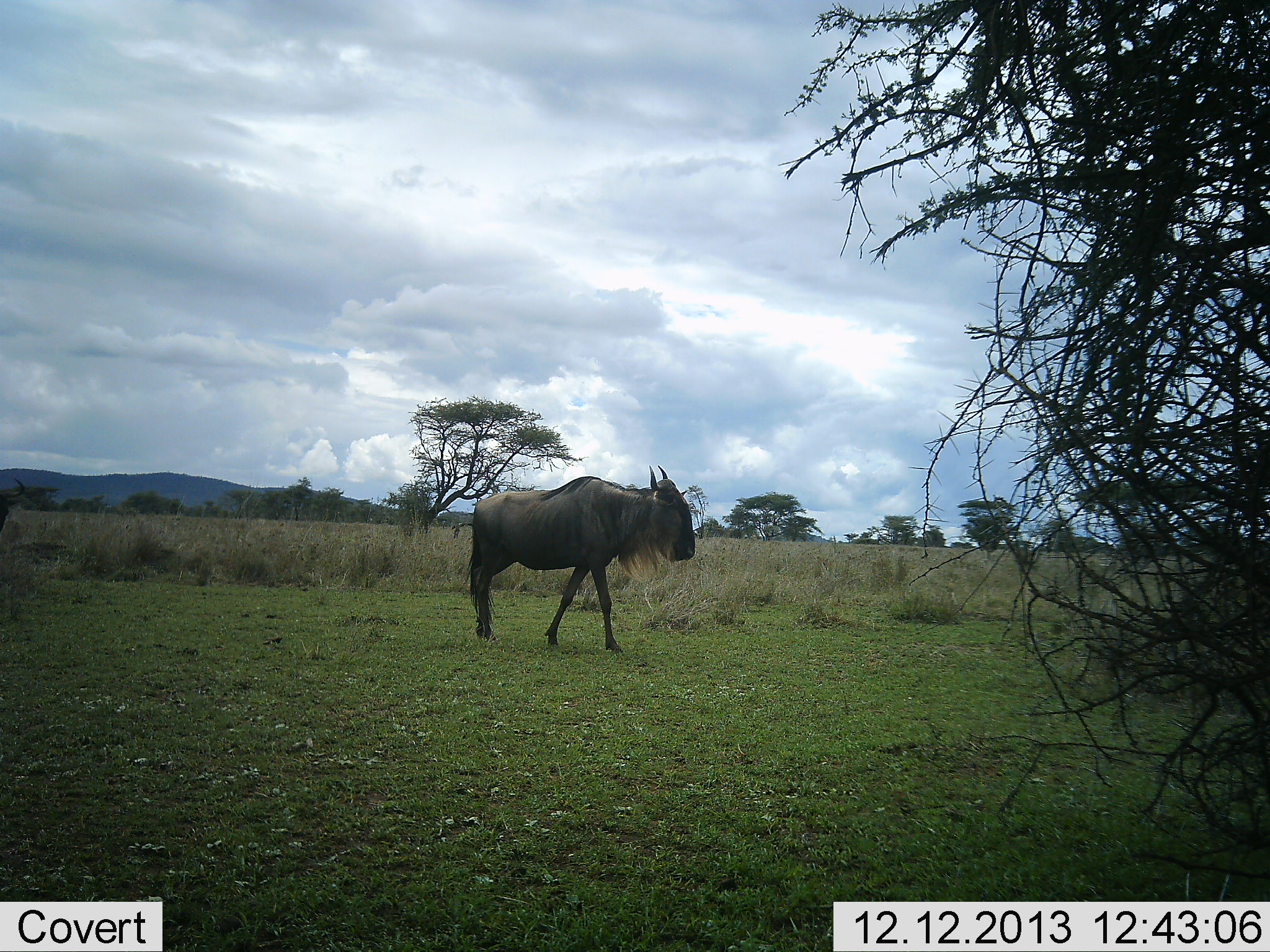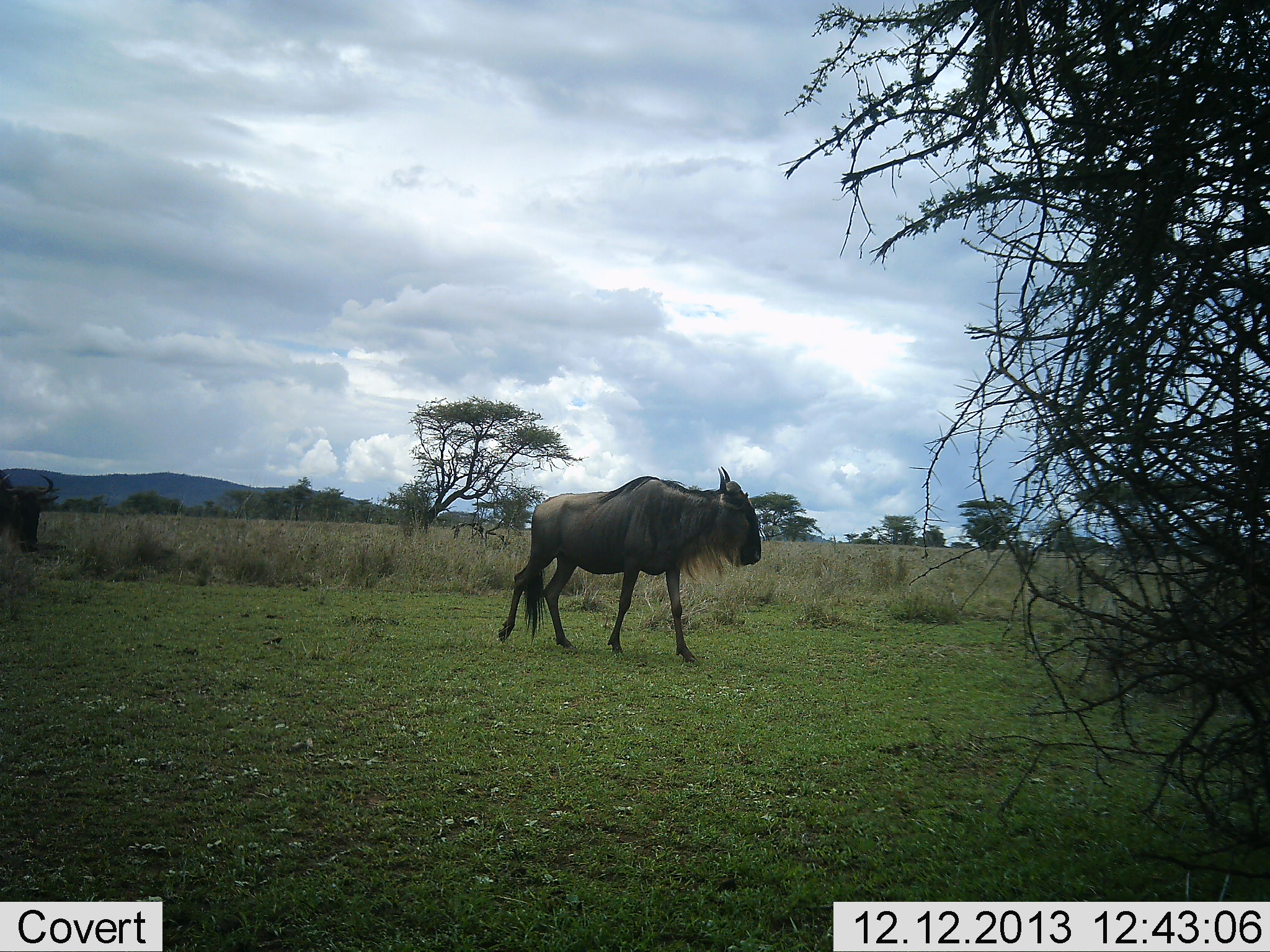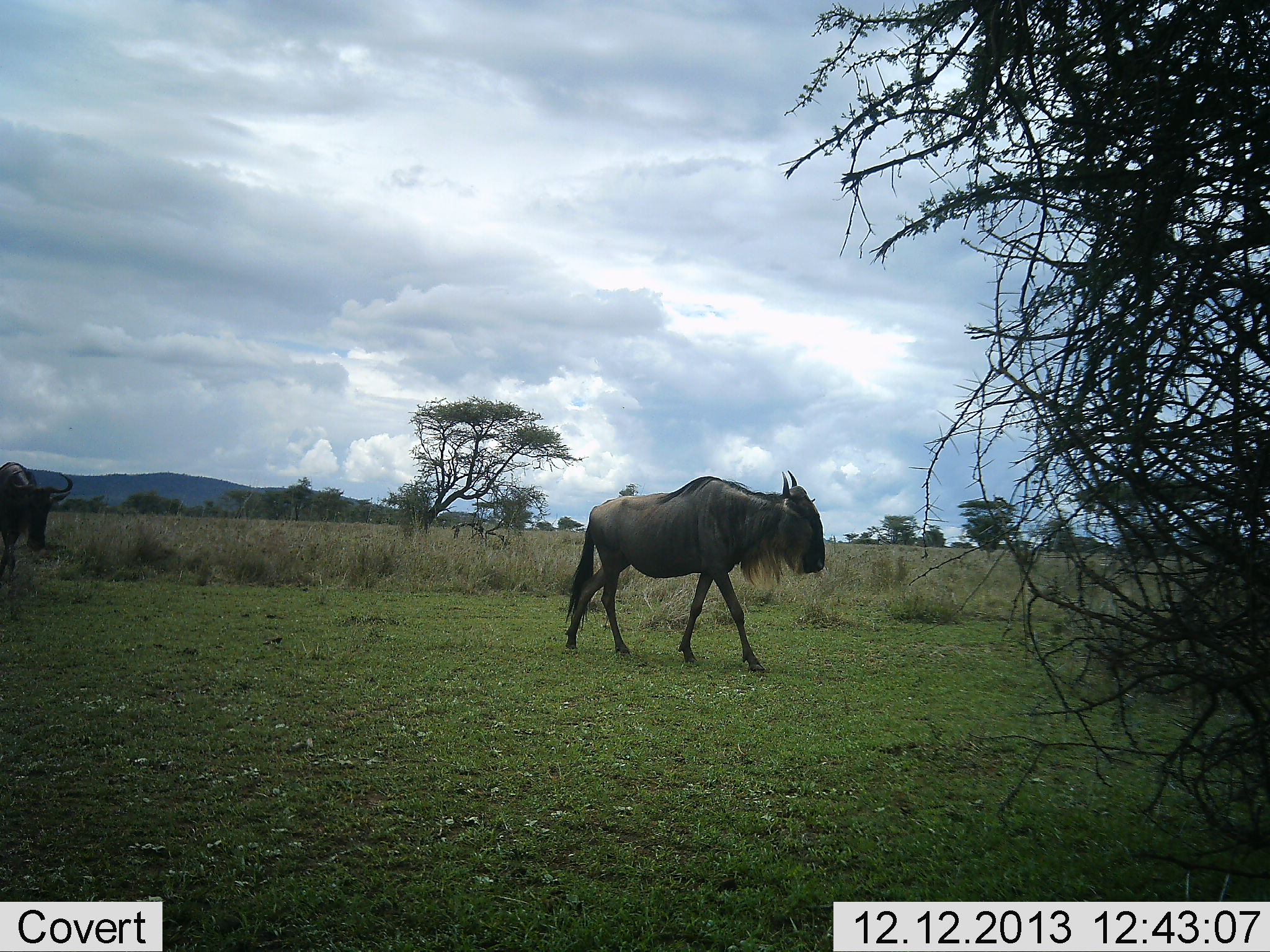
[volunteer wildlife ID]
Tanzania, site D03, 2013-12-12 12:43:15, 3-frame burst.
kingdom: Animalia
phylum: Chordata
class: Mammalia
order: Artiodactyla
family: Bovidae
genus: Connochaetes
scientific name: Connochaetes taurinus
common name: blue wildebeest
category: wildebeest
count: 2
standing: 0%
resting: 0%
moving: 100%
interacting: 0%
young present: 0%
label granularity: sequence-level